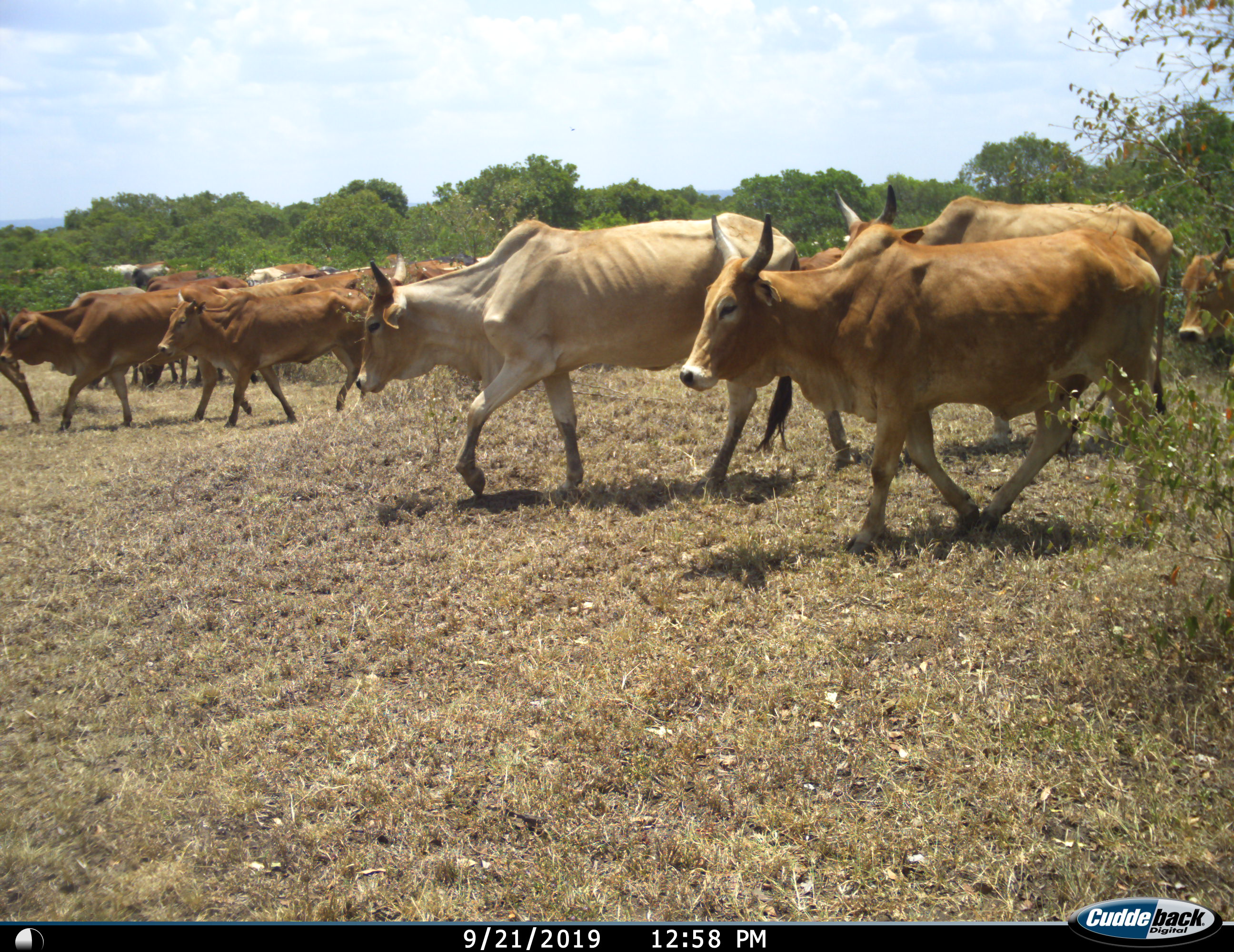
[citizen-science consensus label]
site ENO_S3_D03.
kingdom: Animalia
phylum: Chordata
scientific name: Vertebrata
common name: domestic animal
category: domesticanimal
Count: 11-50.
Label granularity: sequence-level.